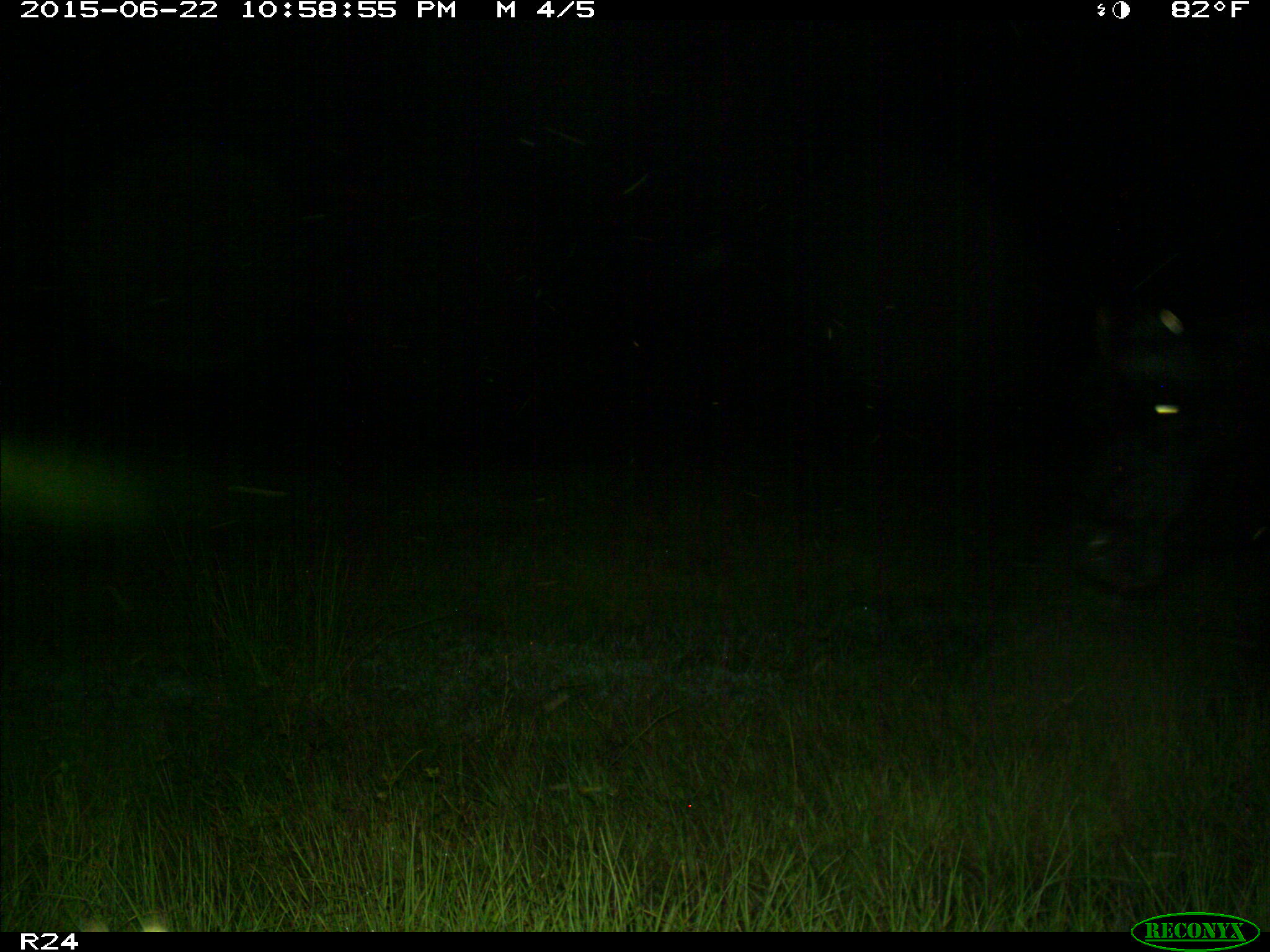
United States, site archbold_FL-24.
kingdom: Animalia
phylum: Chordata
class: Mammalia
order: Artiodactyla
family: Bovidae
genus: Bos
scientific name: Bos taurus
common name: domestic cow